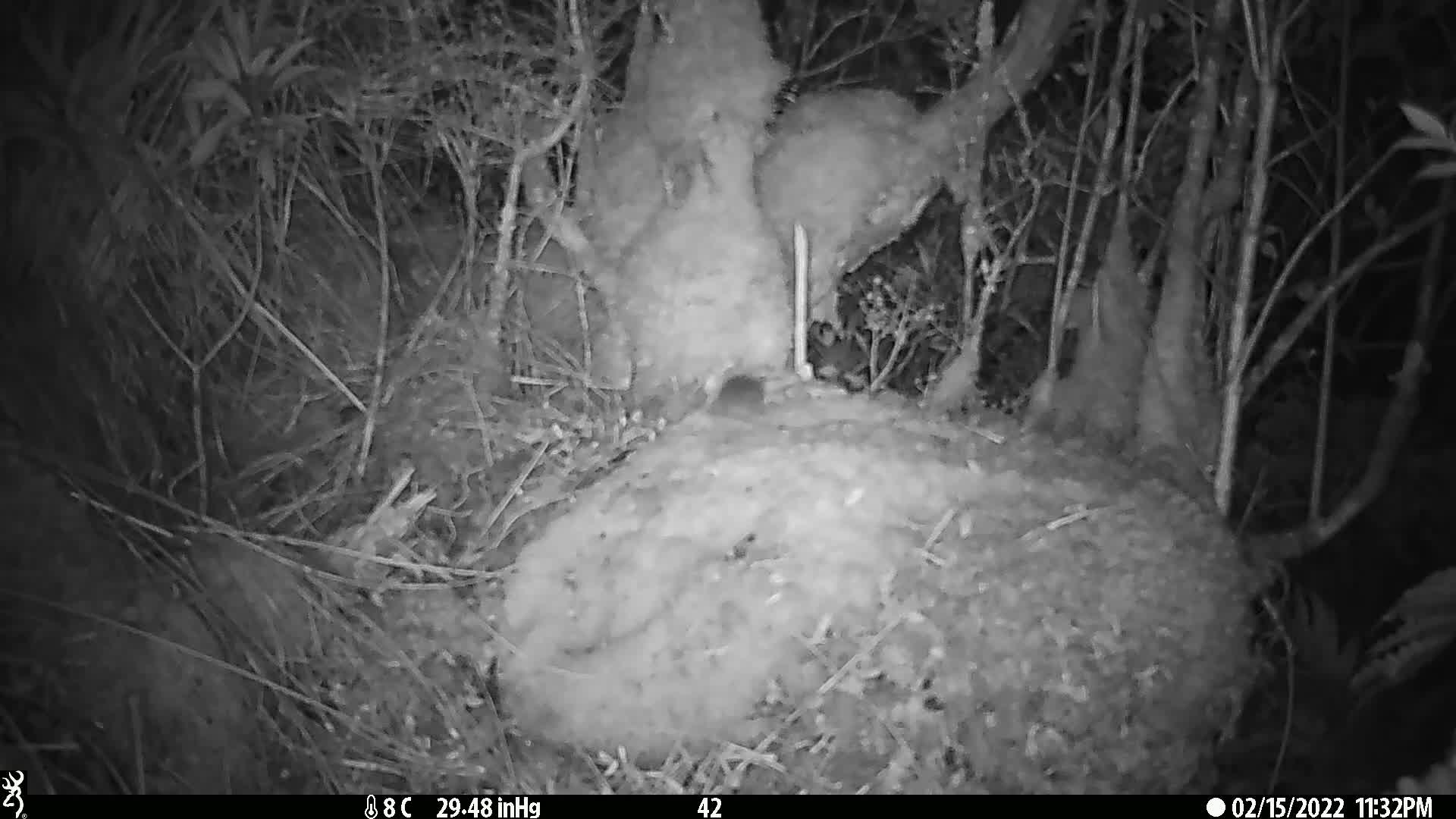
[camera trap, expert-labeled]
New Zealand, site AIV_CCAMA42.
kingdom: Animalia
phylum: Chordata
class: Mammalia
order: Rodentia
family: Muridae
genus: Mus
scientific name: Mus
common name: mouse